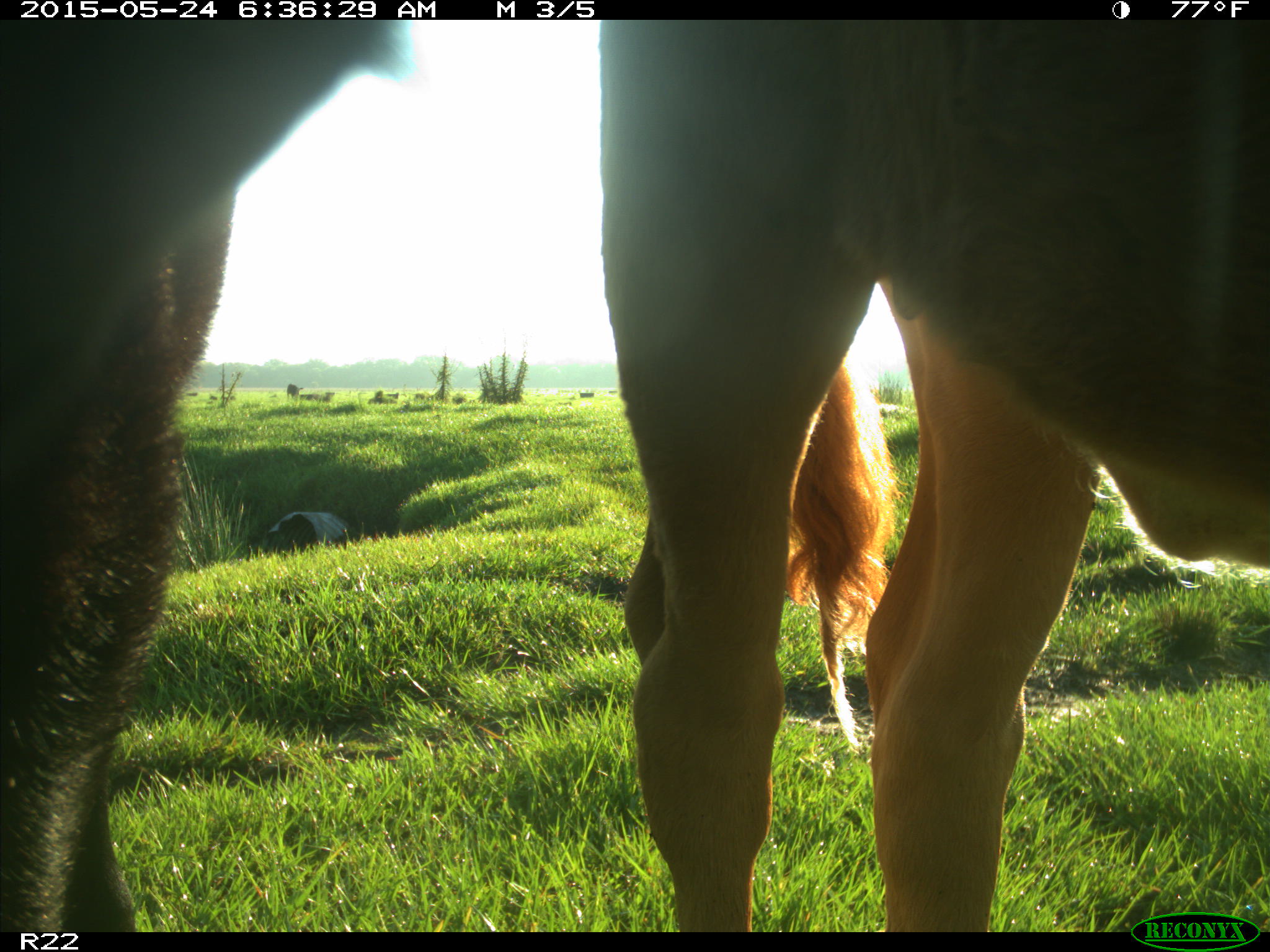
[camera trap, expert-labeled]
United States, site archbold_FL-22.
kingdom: Animalia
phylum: Chordata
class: Mammalia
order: Artiodactyla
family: Bovidae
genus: Bos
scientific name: Bos taurus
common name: domestic cow